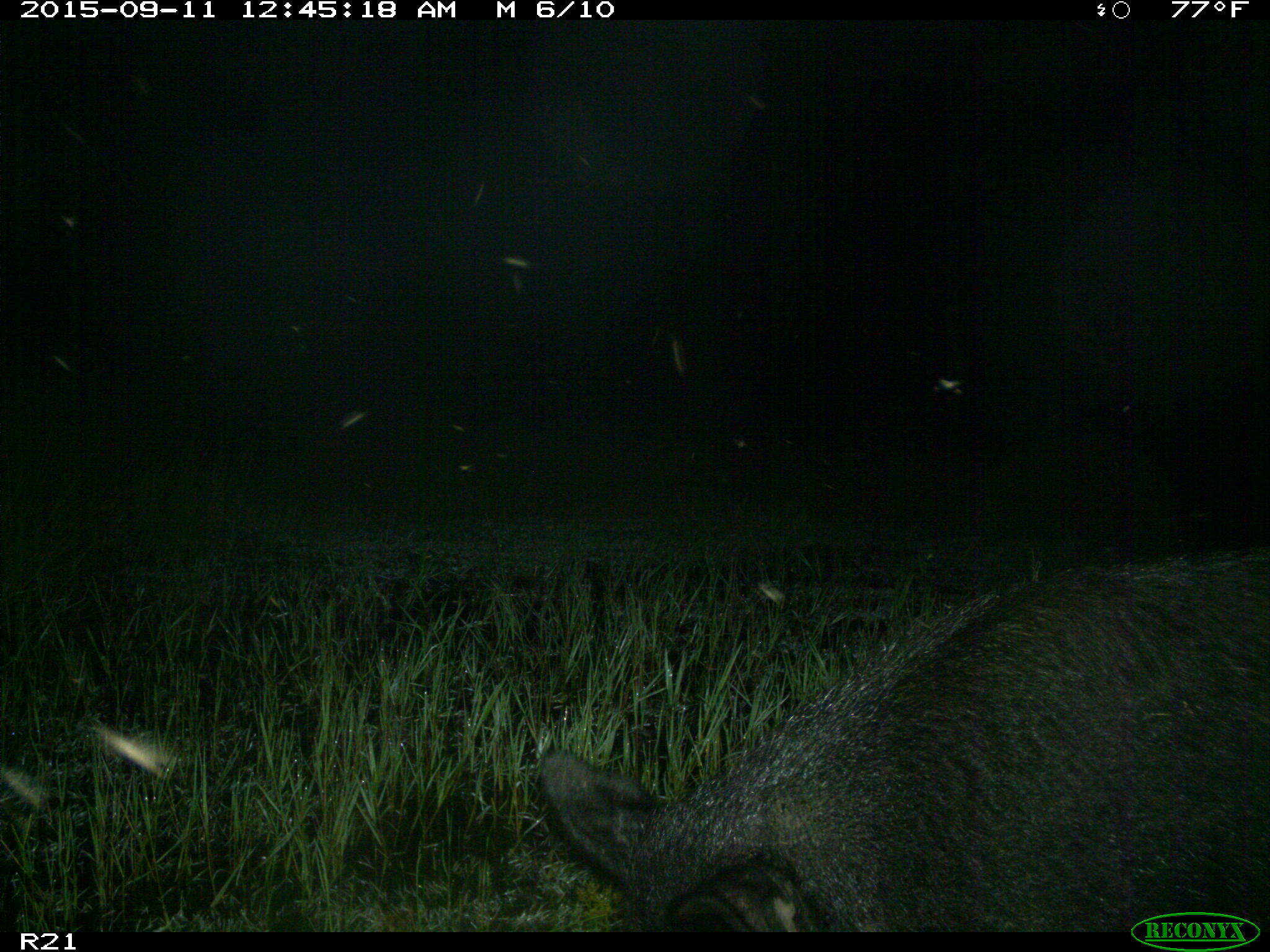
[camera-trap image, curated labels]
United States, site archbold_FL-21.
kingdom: Animalia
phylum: Chordata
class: Mammalia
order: Artiodactyla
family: Suidae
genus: Sus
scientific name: Sus scrofa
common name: wild boar